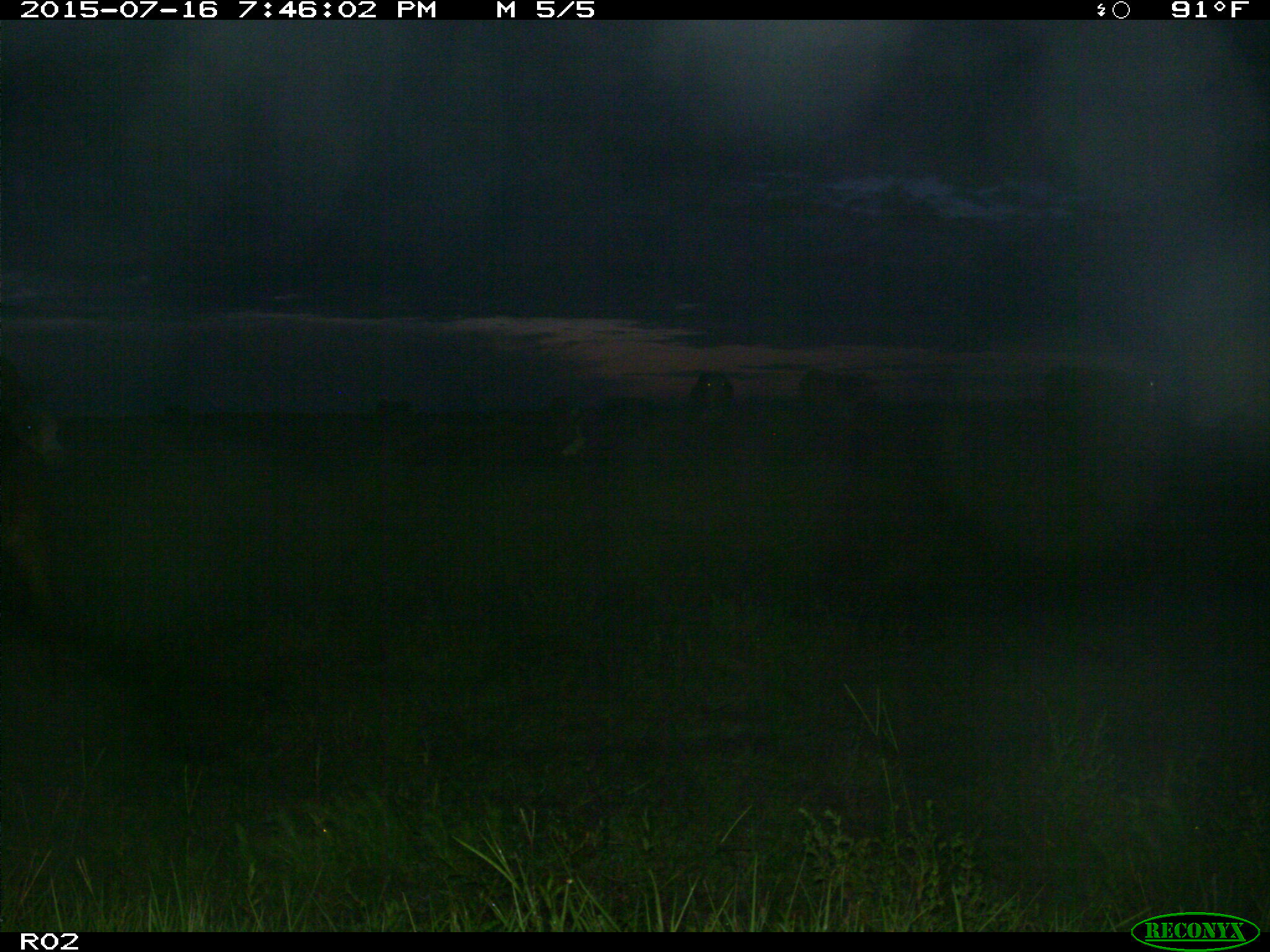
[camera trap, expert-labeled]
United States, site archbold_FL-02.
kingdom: Animalia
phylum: Chordata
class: Mammalia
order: Artiodactyla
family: Bovidae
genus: Bos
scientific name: Bos taurus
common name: domestic cow